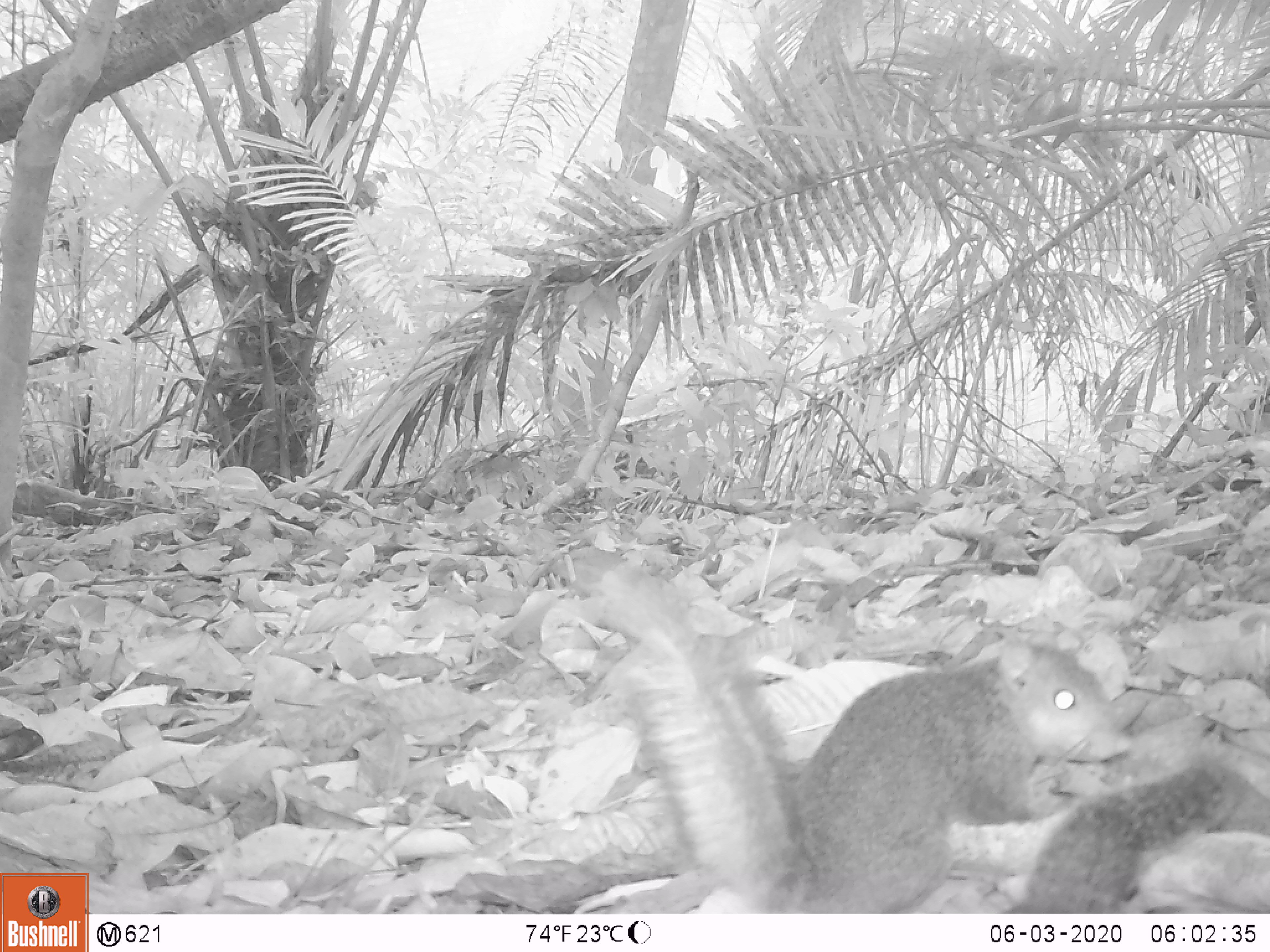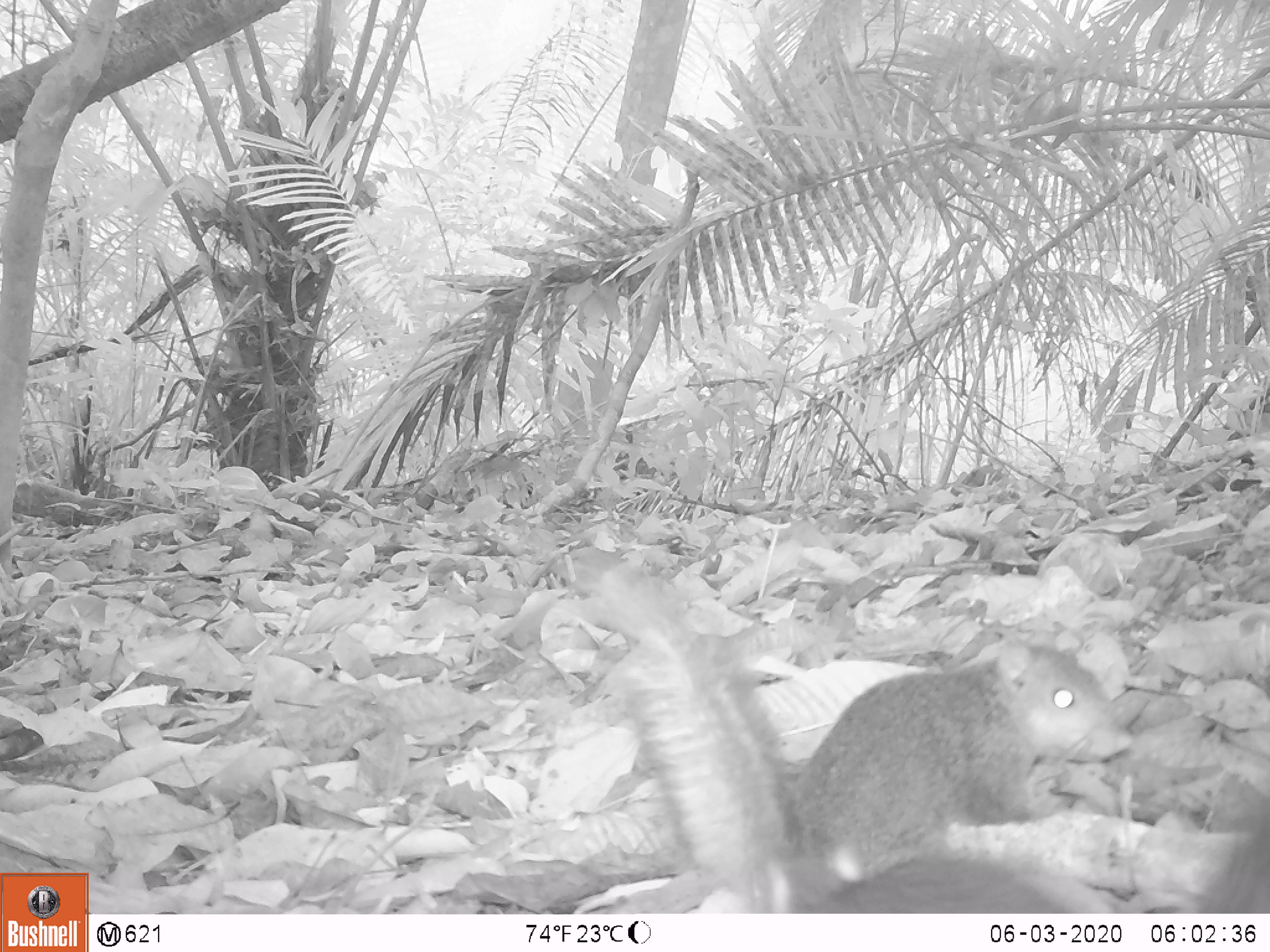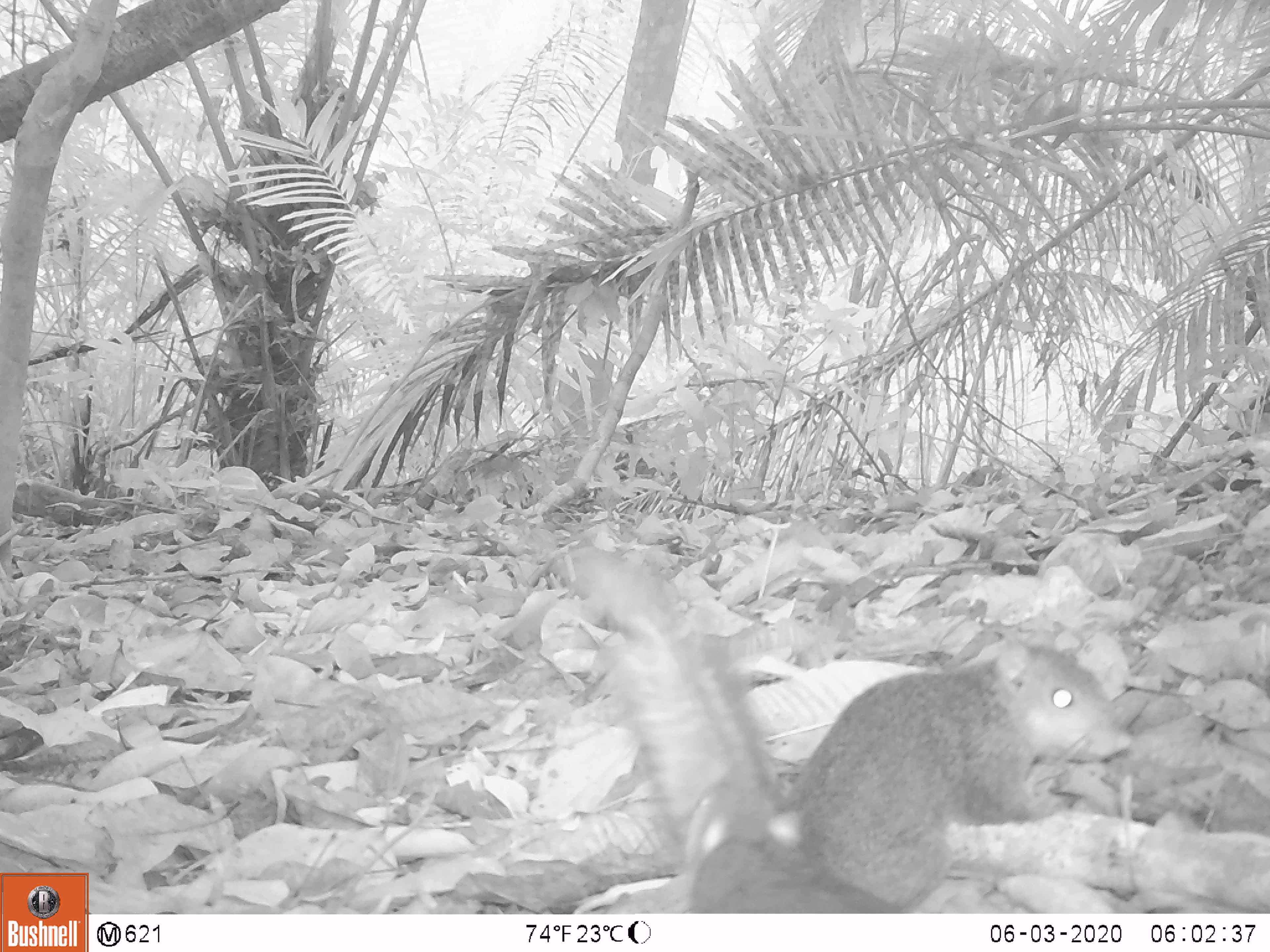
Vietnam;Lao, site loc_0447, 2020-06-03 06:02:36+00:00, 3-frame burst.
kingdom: Animalia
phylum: Chordata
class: Mammalia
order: Rodentia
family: Sciuridae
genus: Dremomys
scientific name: Dremomys rufigenis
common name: red-cheeked squirrel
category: red cheeked squirrel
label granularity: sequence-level